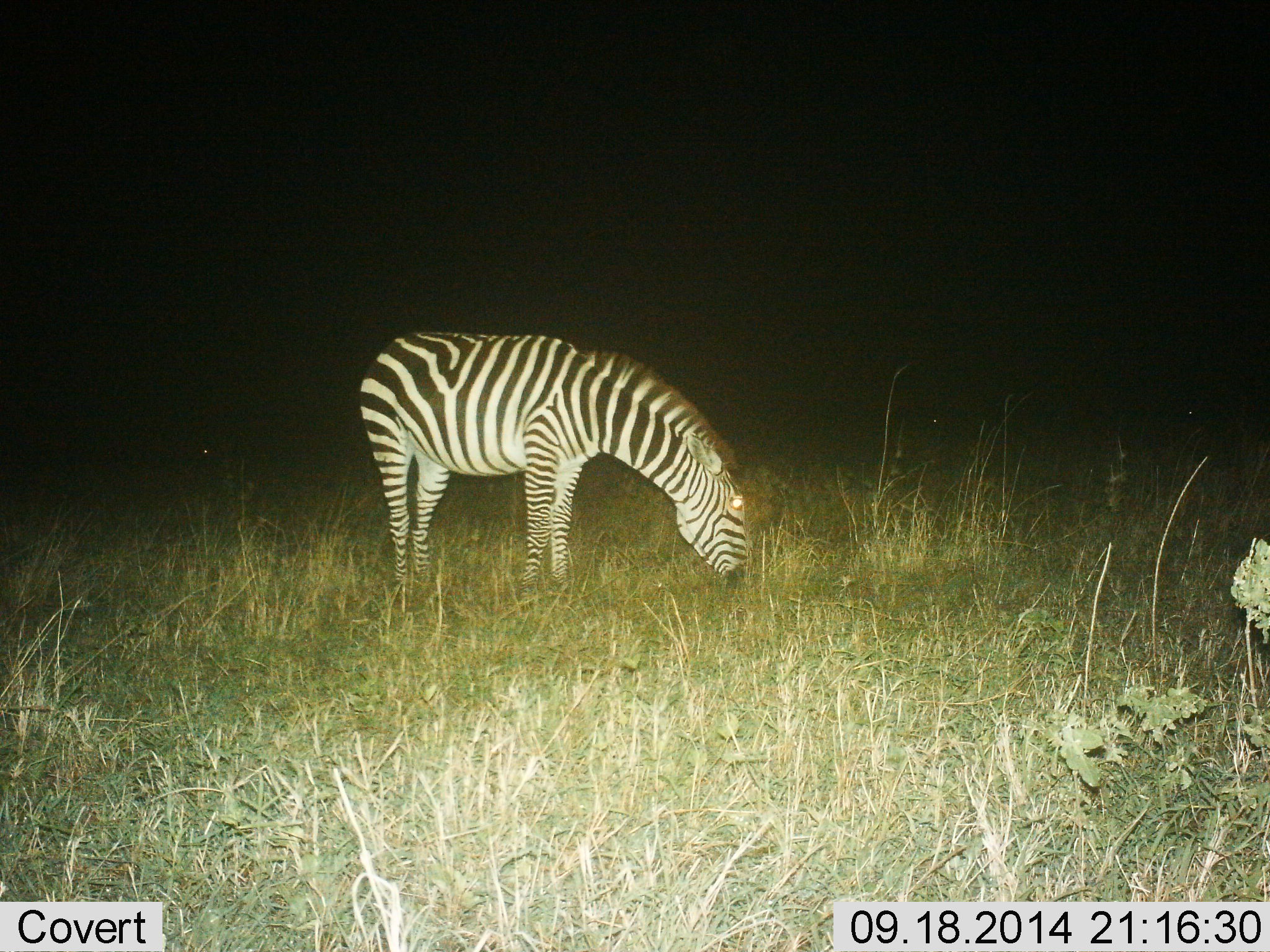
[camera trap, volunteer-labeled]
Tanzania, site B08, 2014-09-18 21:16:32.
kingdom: Animalia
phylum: Chordata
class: Mammalia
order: Perissodactyla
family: Equidae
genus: Equus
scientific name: Equus quagga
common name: plains zebra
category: zebra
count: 1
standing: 50%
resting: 0%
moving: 0%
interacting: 0%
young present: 0%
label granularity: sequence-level